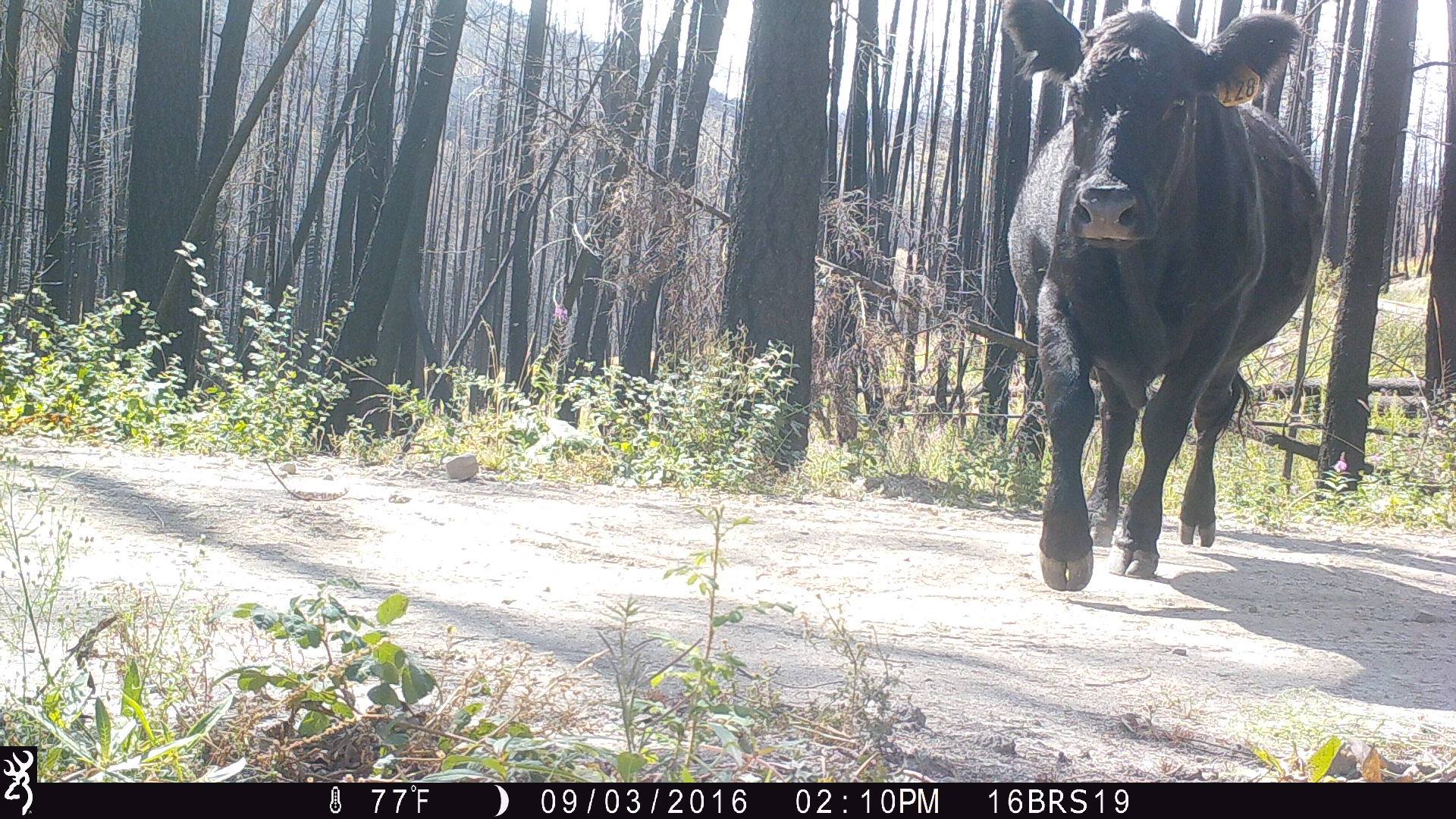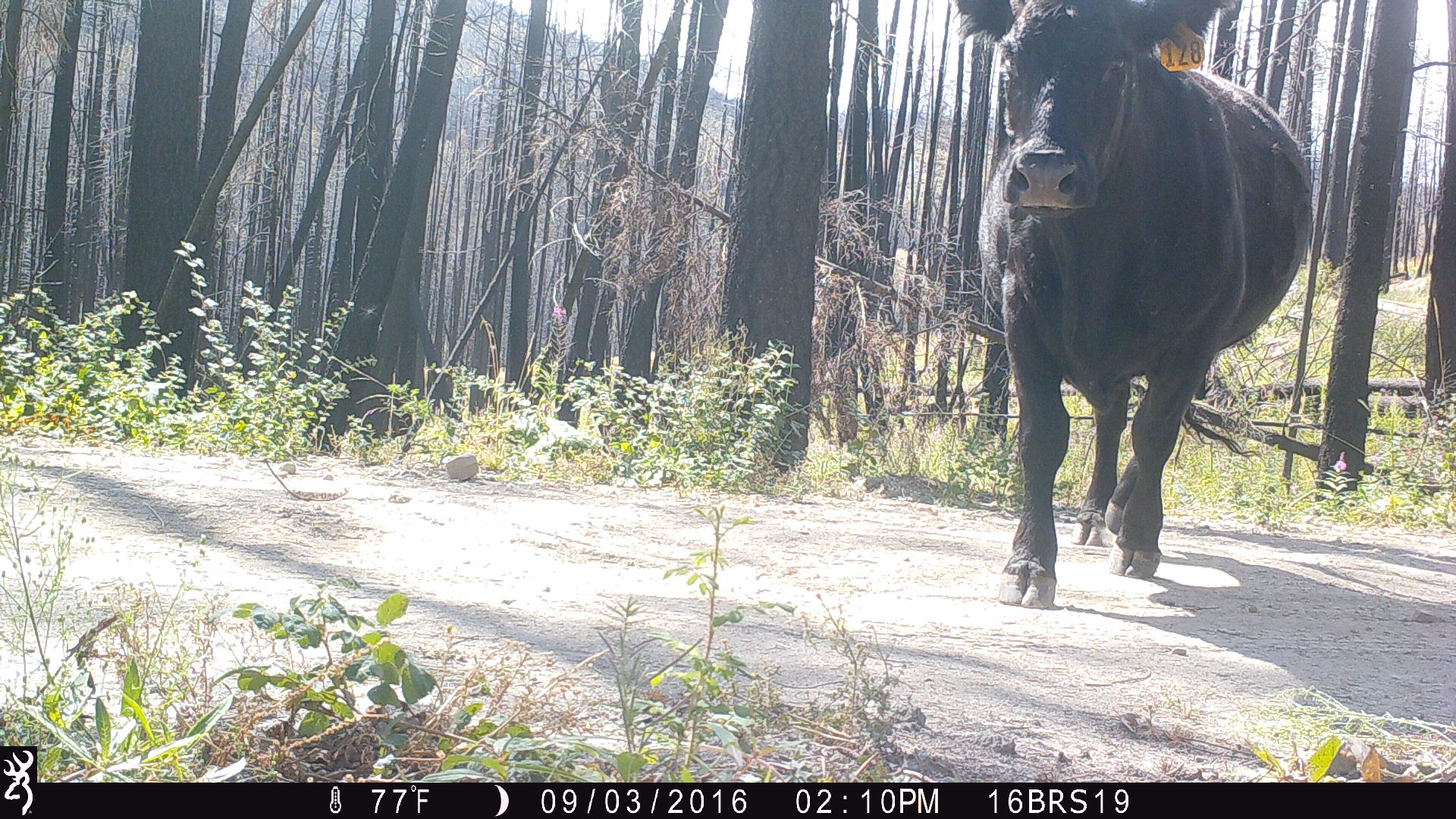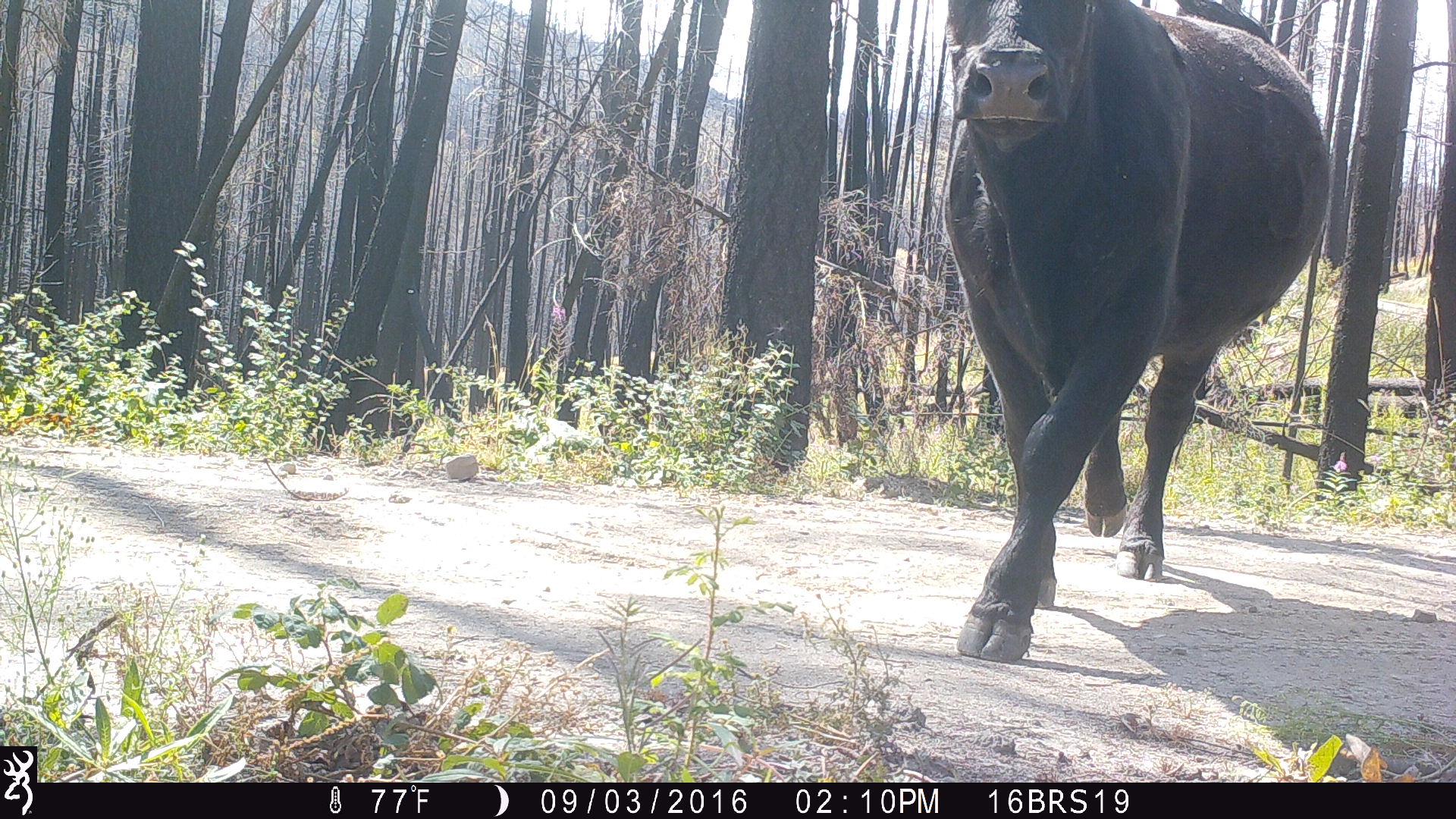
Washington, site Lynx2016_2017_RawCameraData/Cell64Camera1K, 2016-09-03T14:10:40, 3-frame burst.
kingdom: Animalia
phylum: Chordata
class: Mammalia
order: Artiodactyla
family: Bovidae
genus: Bos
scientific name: Bos taurus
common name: domestic cattle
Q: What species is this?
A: Domestic cattle (Bos taurus).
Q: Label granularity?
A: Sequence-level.